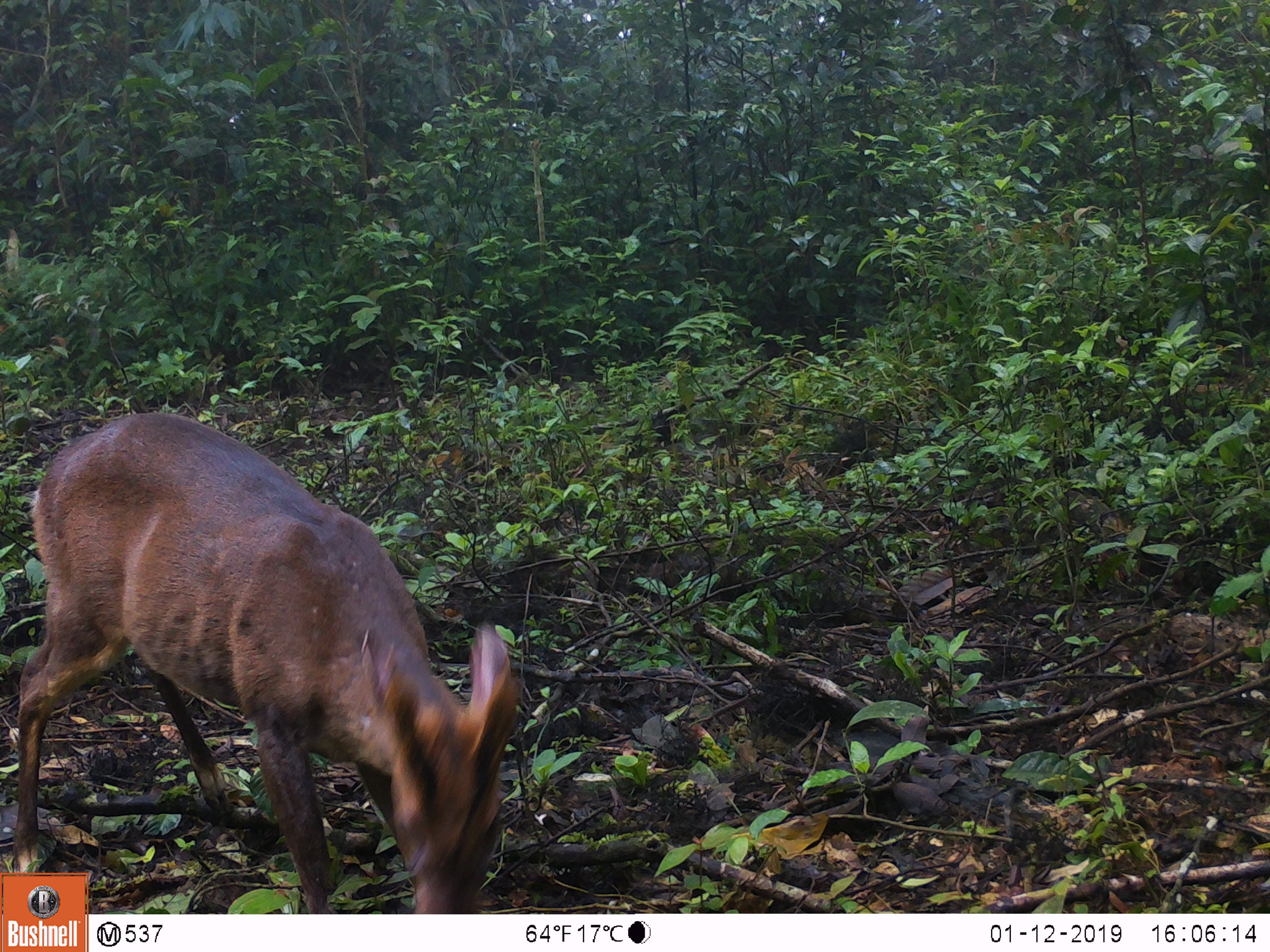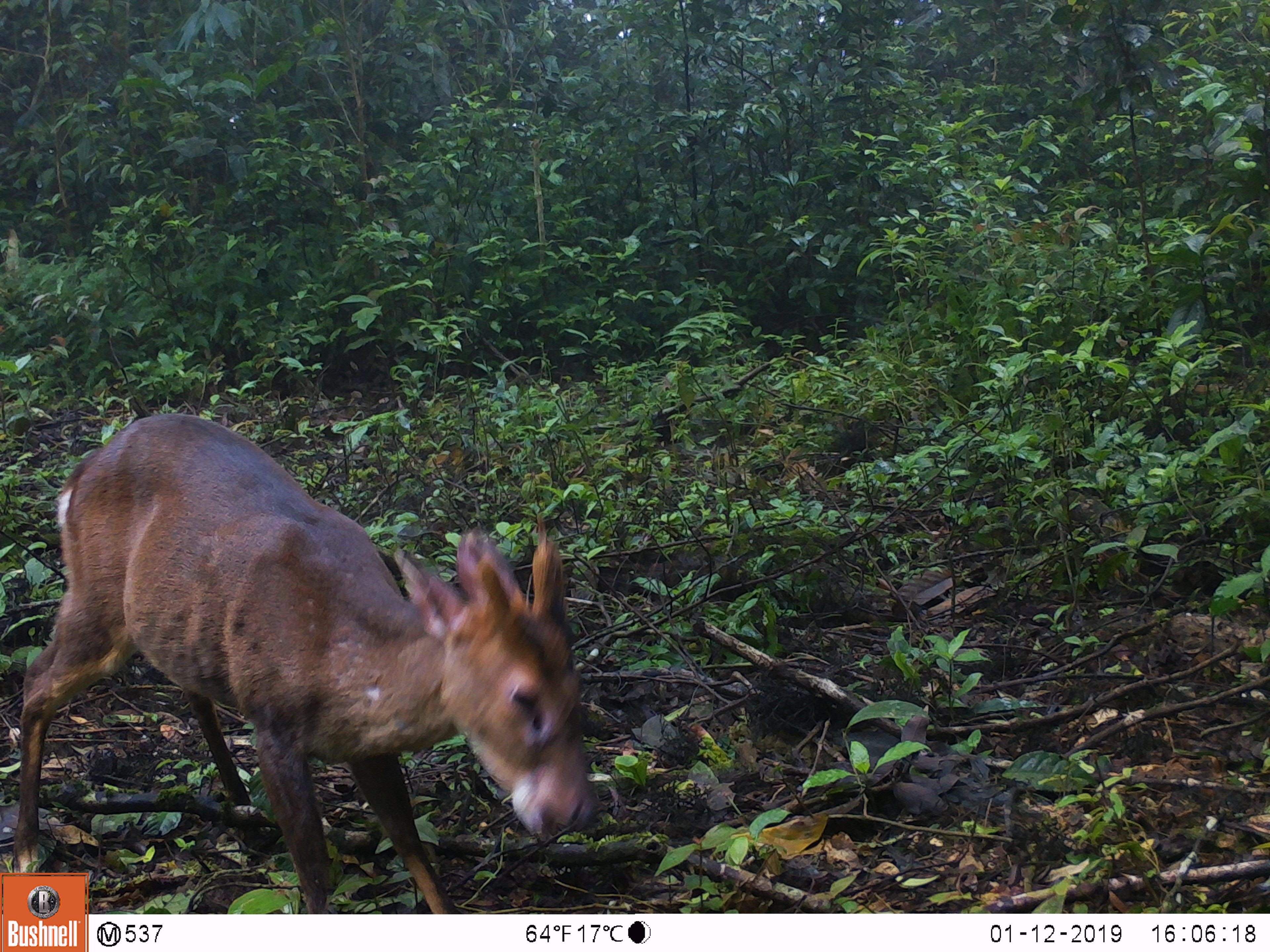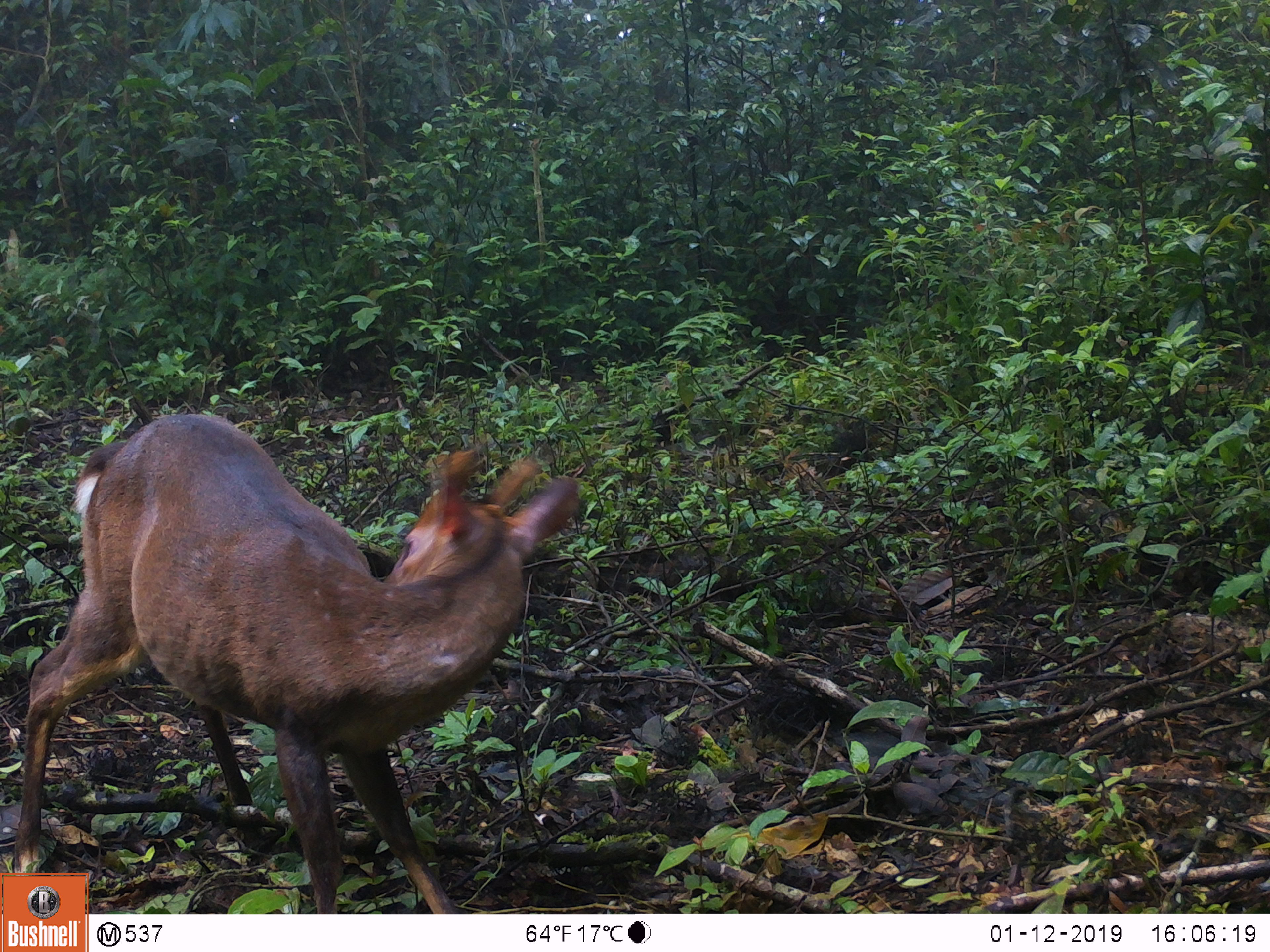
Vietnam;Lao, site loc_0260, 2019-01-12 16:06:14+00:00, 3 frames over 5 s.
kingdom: Animalia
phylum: Chordata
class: Mammalia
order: Artiodactyla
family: Cervidae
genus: Muntiacus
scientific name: Muntiacus vuquangensis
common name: large-antlered muntjac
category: large antlered muntjac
Large antlered muntjac (large-antlered muntjac) (Muntiacus vuquangensis). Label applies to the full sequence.